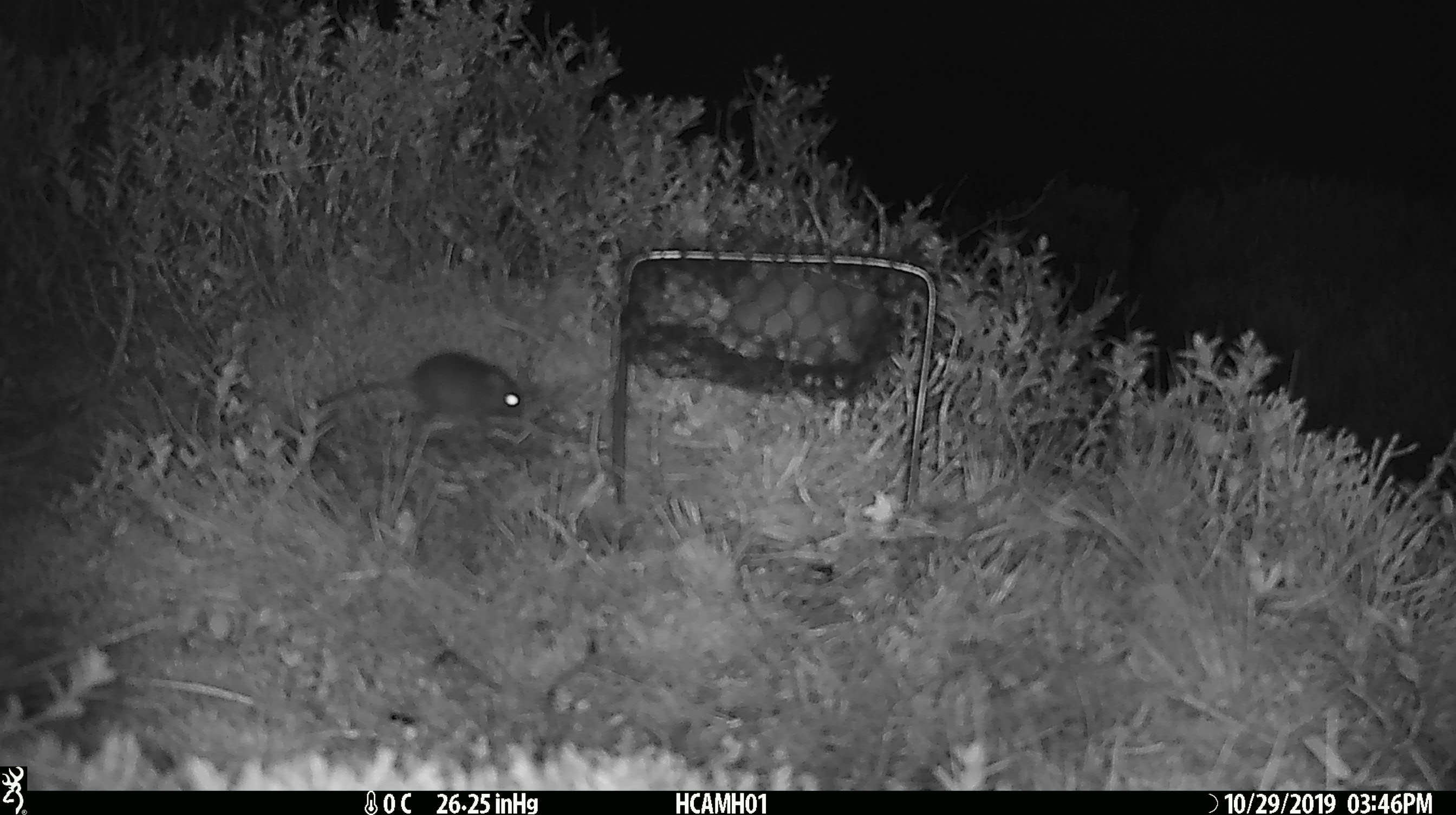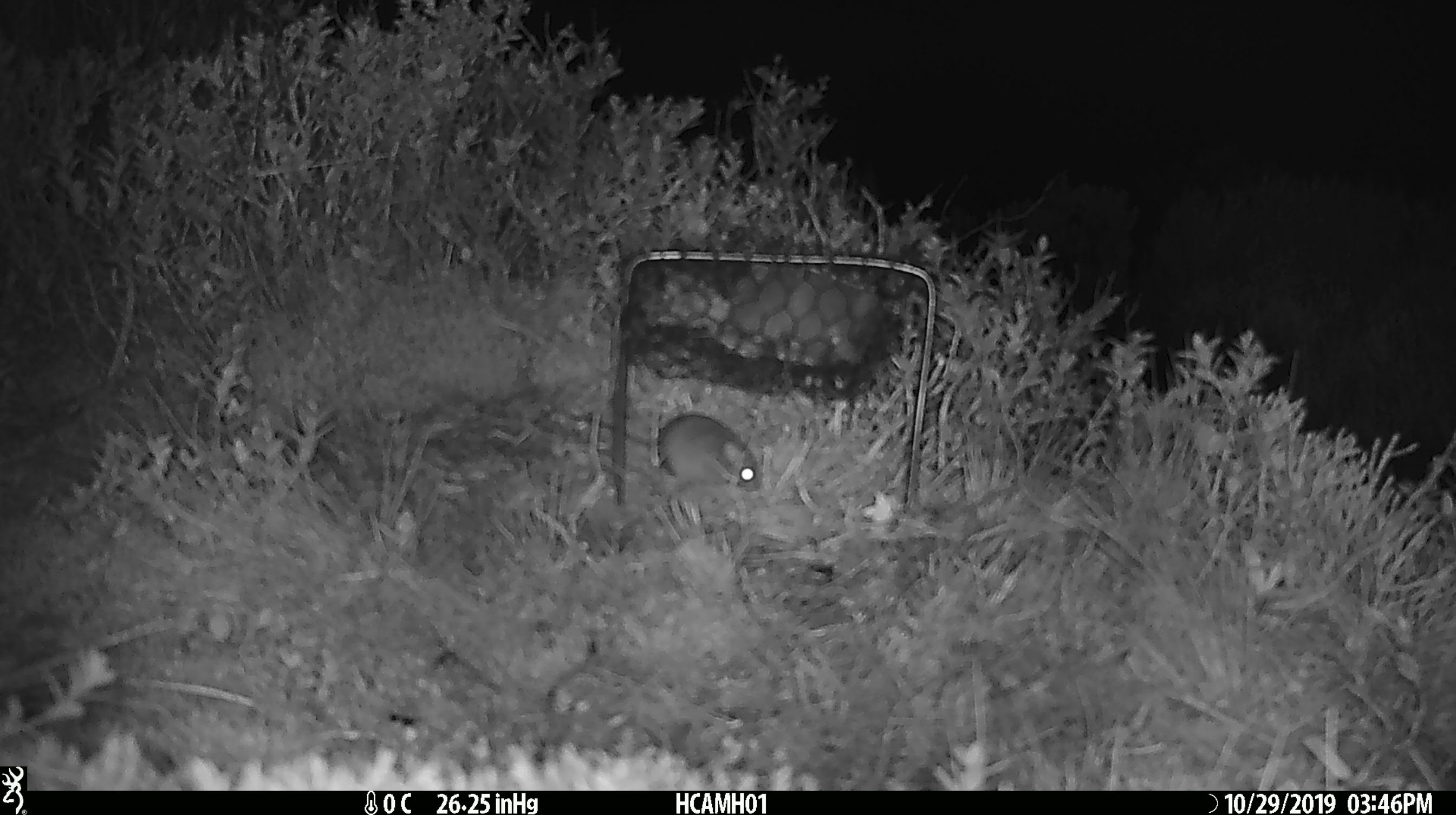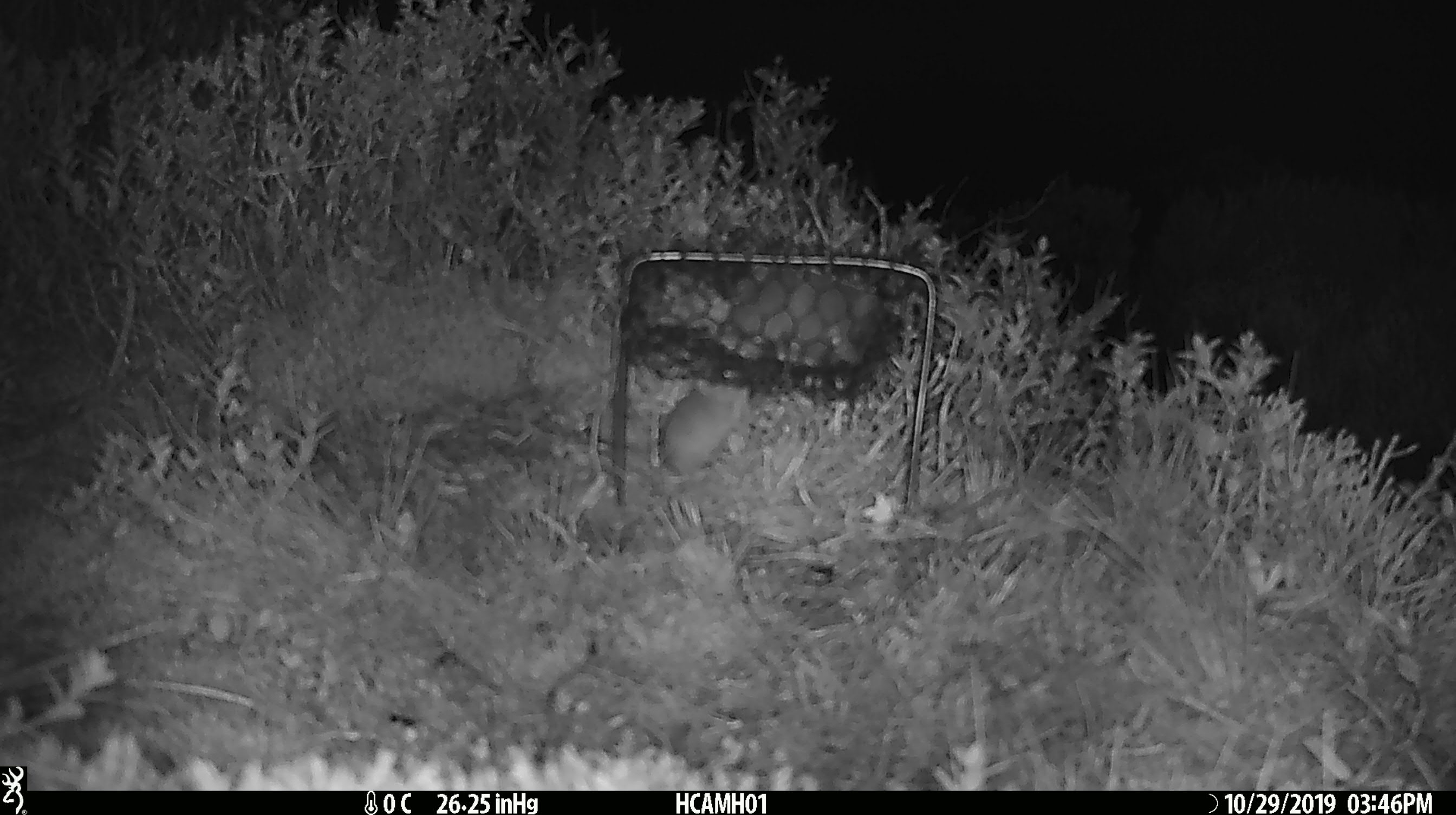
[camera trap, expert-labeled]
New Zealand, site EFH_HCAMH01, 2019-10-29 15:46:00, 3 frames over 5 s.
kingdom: Animalia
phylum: Chordata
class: Mammalia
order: Rodentia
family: Muridae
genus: Mus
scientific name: Mus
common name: mouse